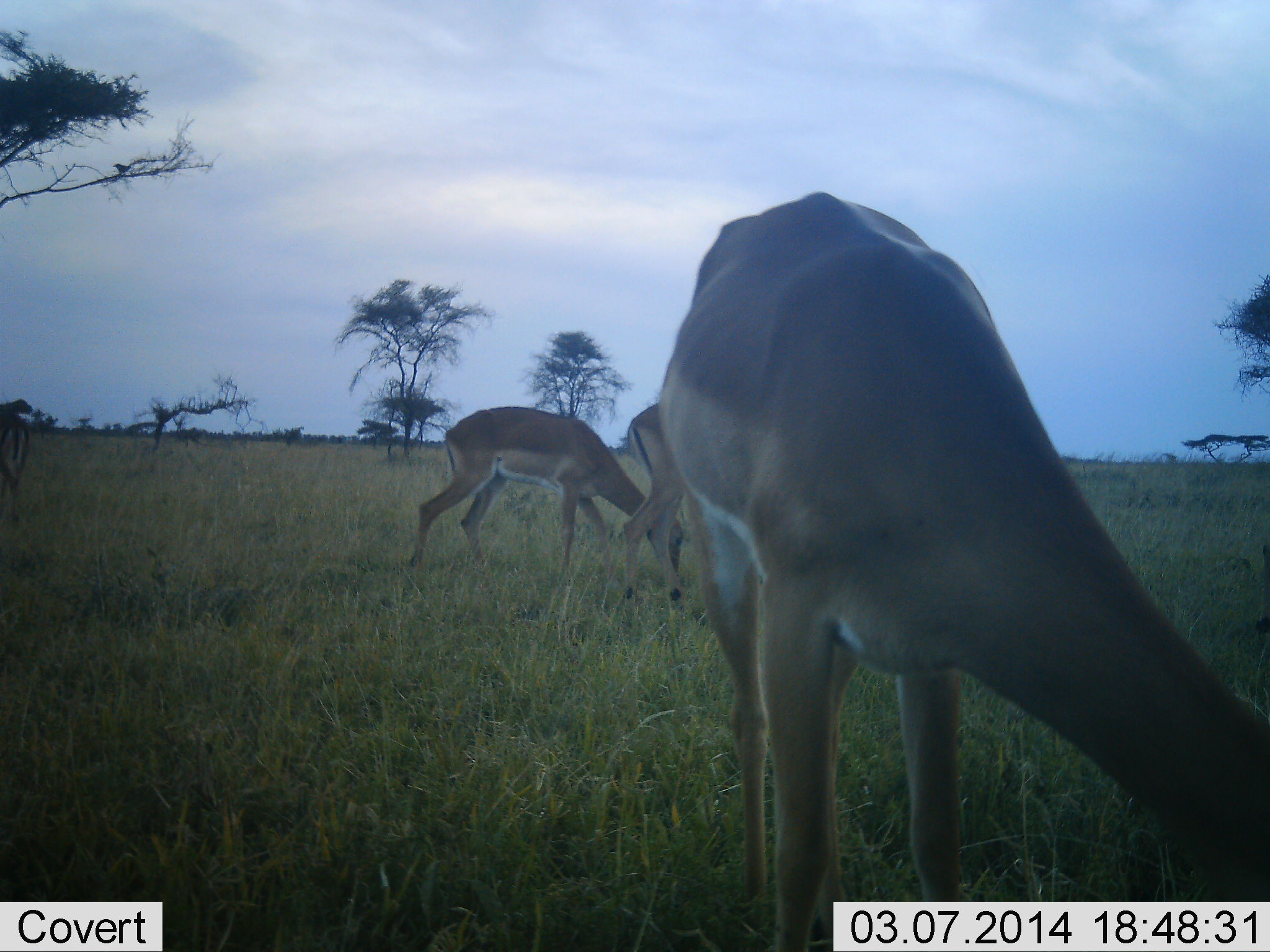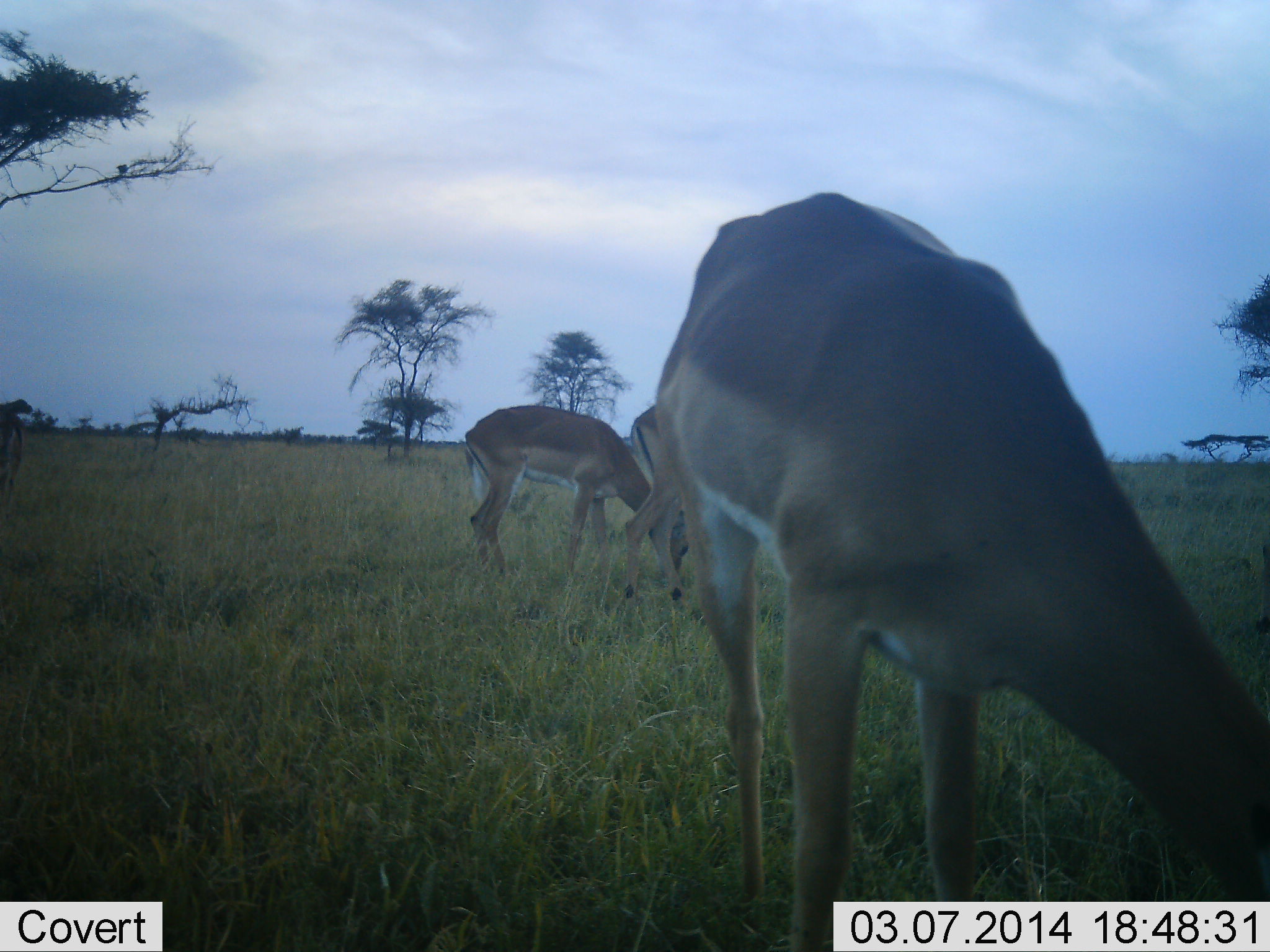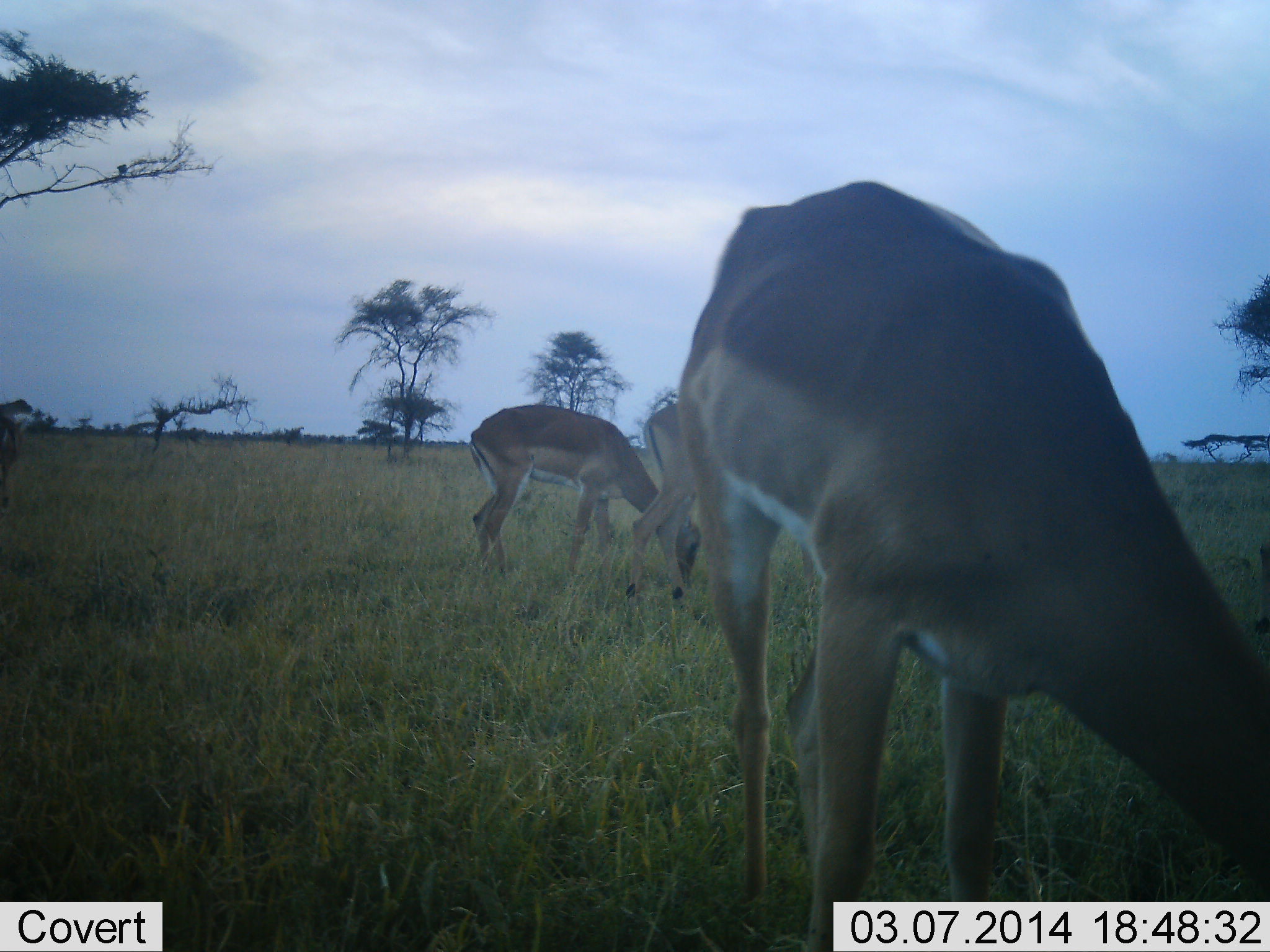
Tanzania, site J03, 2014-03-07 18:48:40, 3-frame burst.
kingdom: Animalia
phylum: Chordata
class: Mammalia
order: Artiodactyla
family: Bovidae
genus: Aepyceros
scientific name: Aepyceros melampus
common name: impala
Impala (Aepyceros melampus), count 3. Behavior (volunteer vote fractions): standing 10%, resting 0%, moving 0%, interacting 0%. Young present (vote fraction): 0%. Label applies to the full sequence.